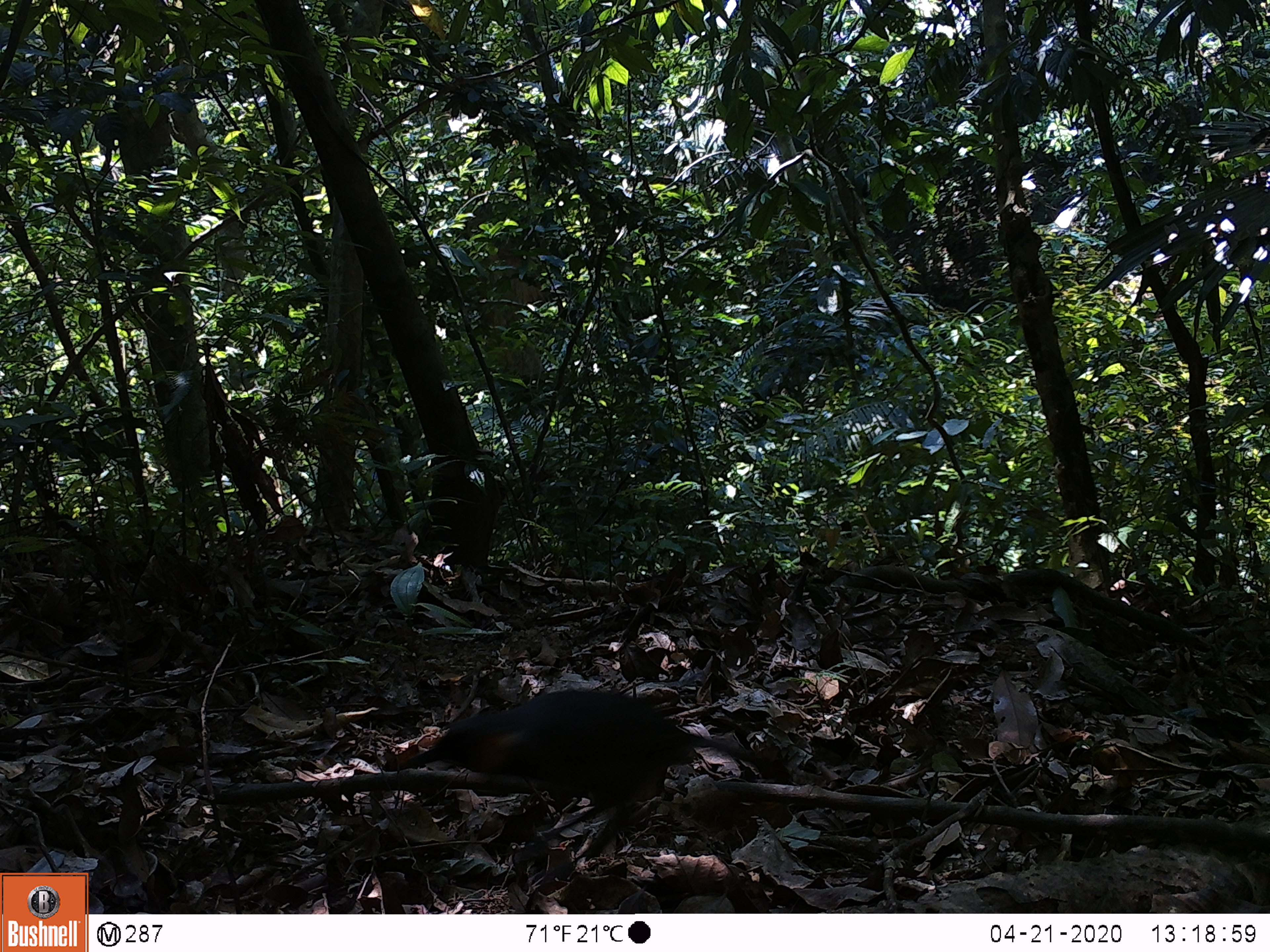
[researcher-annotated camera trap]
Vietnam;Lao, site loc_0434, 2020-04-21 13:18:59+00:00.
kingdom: Animalia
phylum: Chordata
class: Aves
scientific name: Aves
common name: bird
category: unidentified bird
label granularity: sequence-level